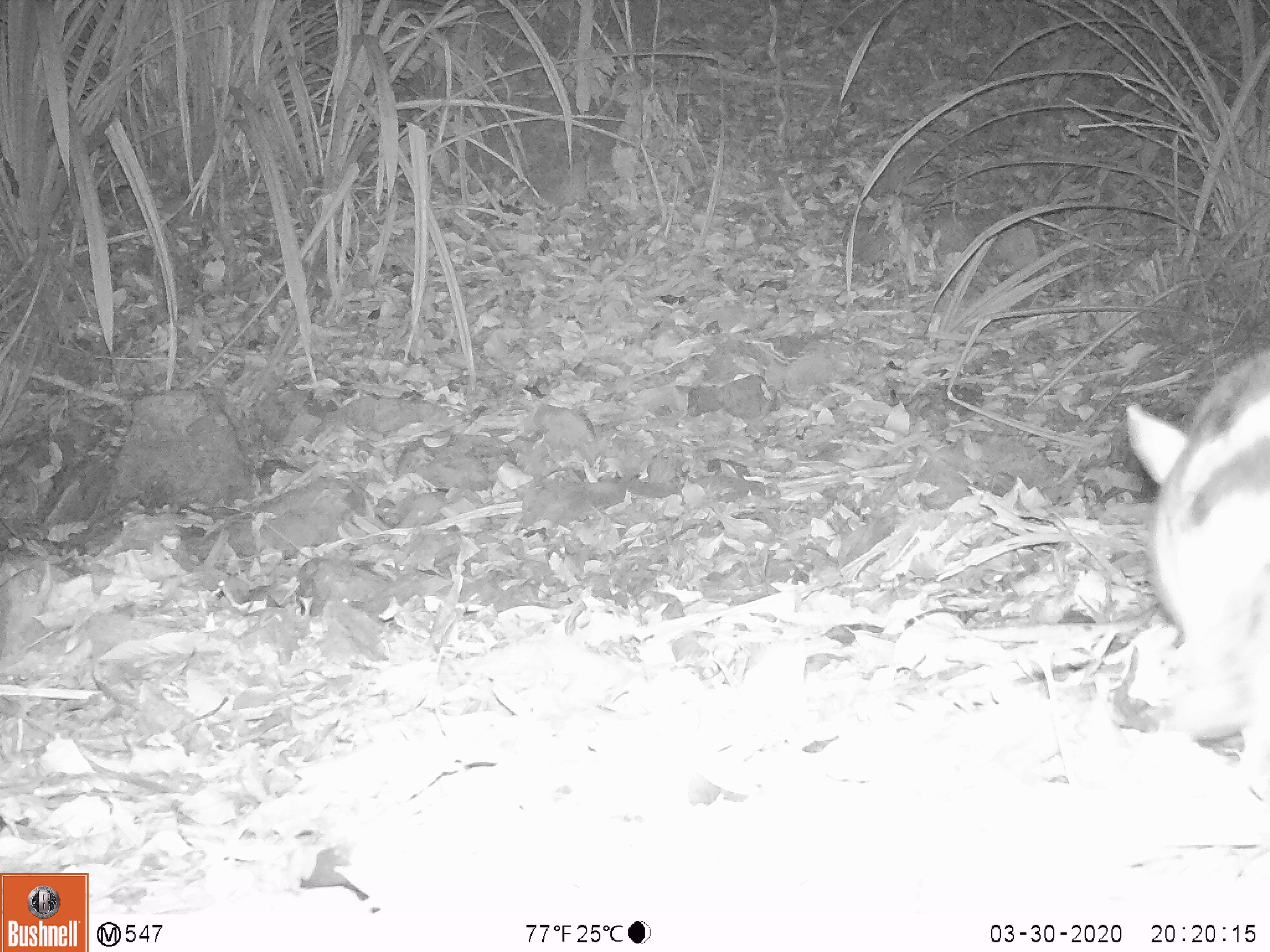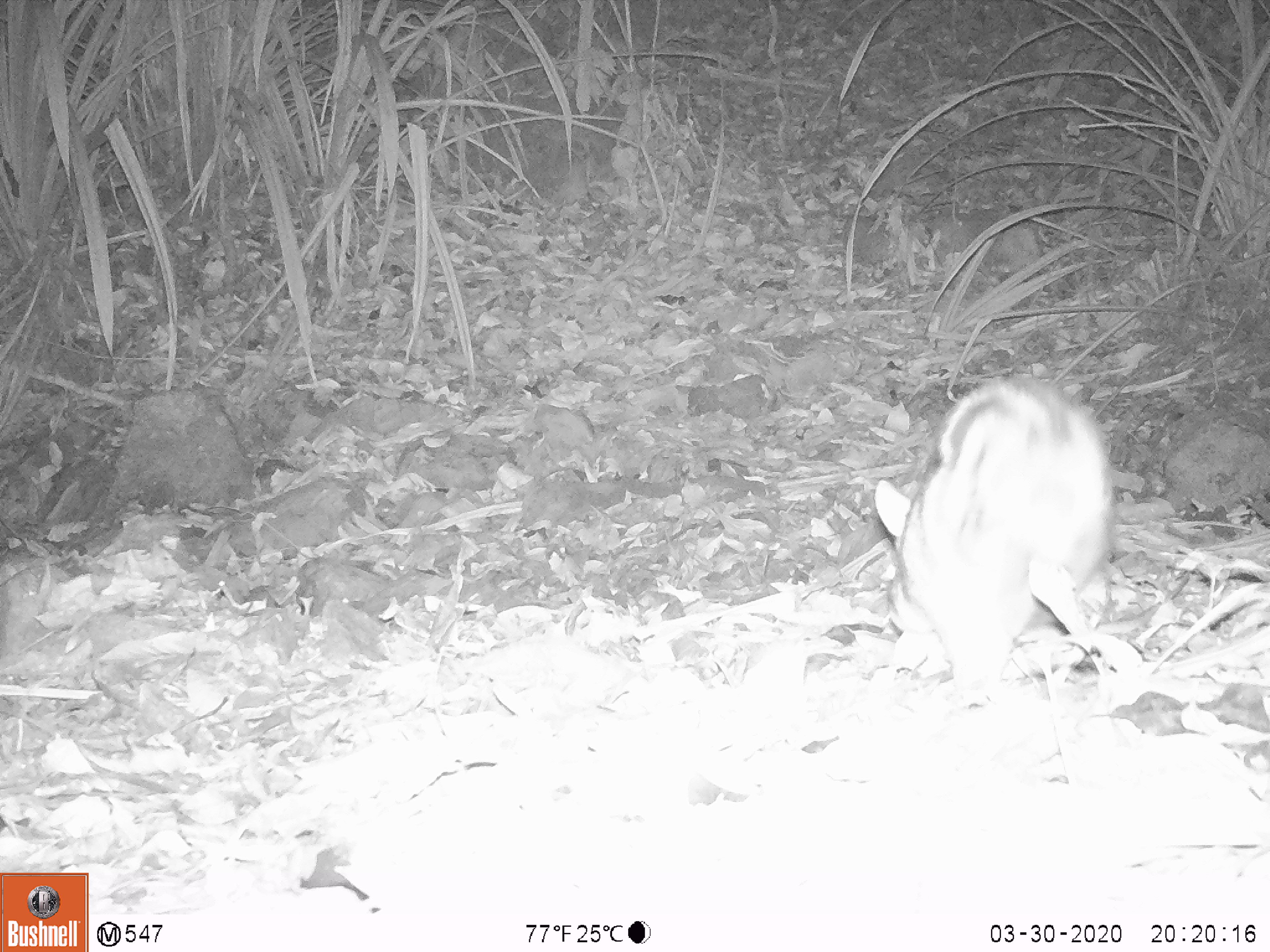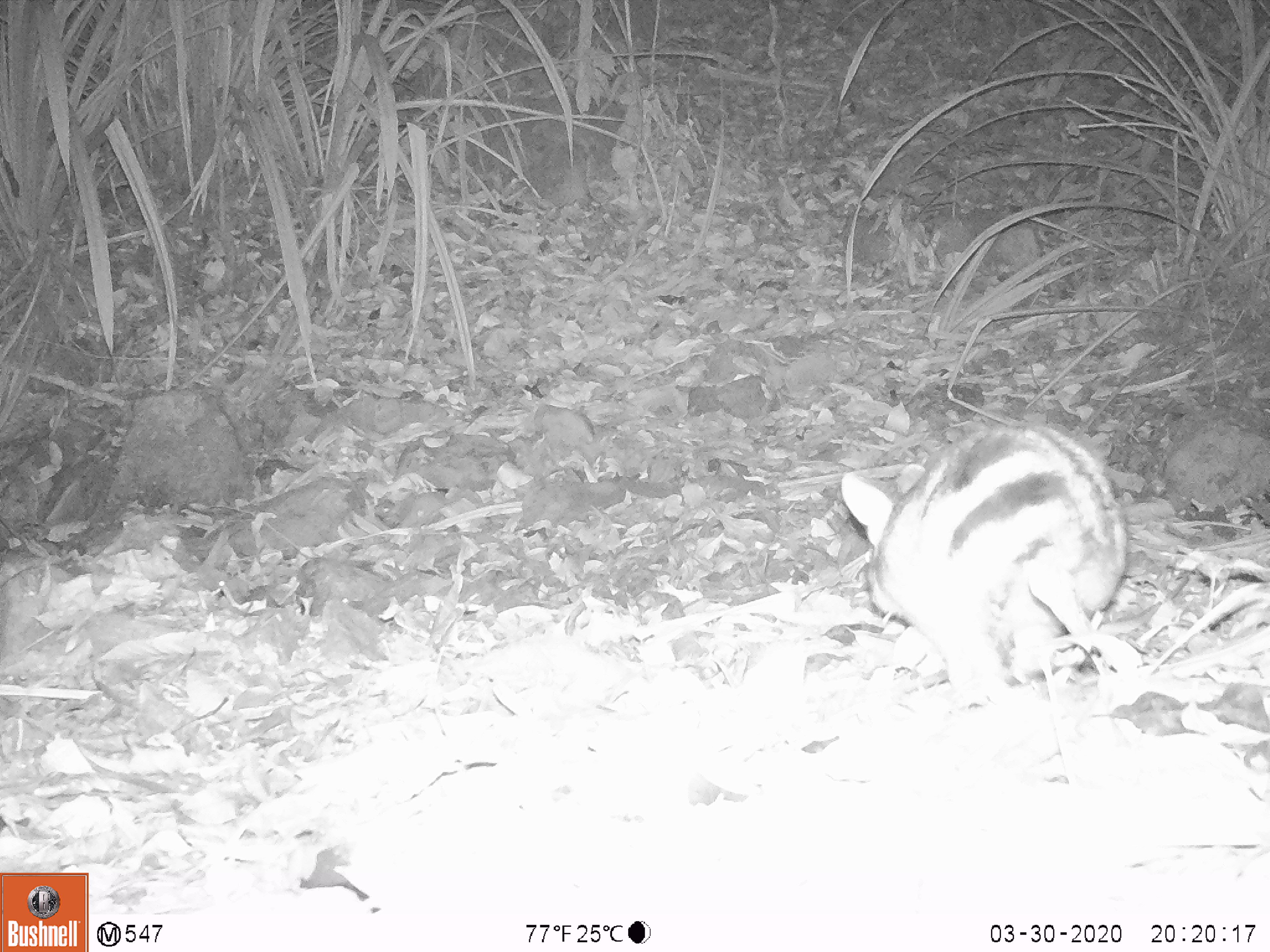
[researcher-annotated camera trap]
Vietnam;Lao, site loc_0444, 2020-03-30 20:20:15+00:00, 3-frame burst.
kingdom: Animalia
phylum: Chordata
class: Mammalia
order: Lagomorpha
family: Leporidae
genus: Nesolagus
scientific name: Nesolagus timminsi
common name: annamite striped rabbit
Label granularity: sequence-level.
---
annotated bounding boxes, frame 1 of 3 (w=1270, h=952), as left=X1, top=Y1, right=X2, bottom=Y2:
annamite striped rabbit: left=1121, top=349, right=1270, bottom=800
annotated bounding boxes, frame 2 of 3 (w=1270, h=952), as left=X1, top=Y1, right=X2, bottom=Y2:
annamite striped rabbit: left=875, top=376, right=1113, bottom=710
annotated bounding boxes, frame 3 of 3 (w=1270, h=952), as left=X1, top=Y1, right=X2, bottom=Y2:
annamite striped rabbit: left=840, top=422, right=1127, bottom=712